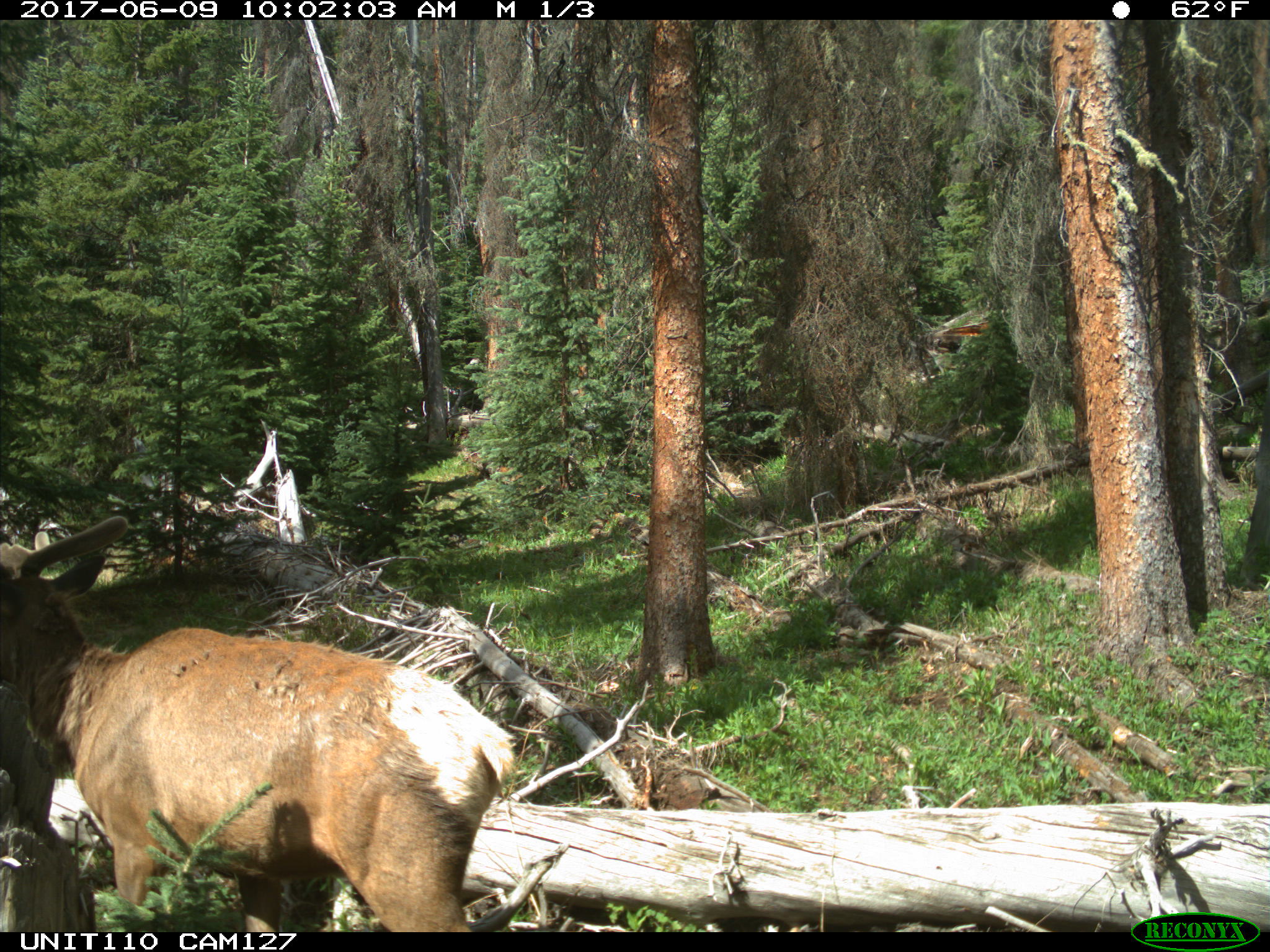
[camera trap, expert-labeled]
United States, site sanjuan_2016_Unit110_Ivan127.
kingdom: Animalia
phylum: Chordata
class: Mammalia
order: Artiodactyla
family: Cervidae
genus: Cervus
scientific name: Cervus elaphus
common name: red deer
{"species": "Cervus elaphus (red deer)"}